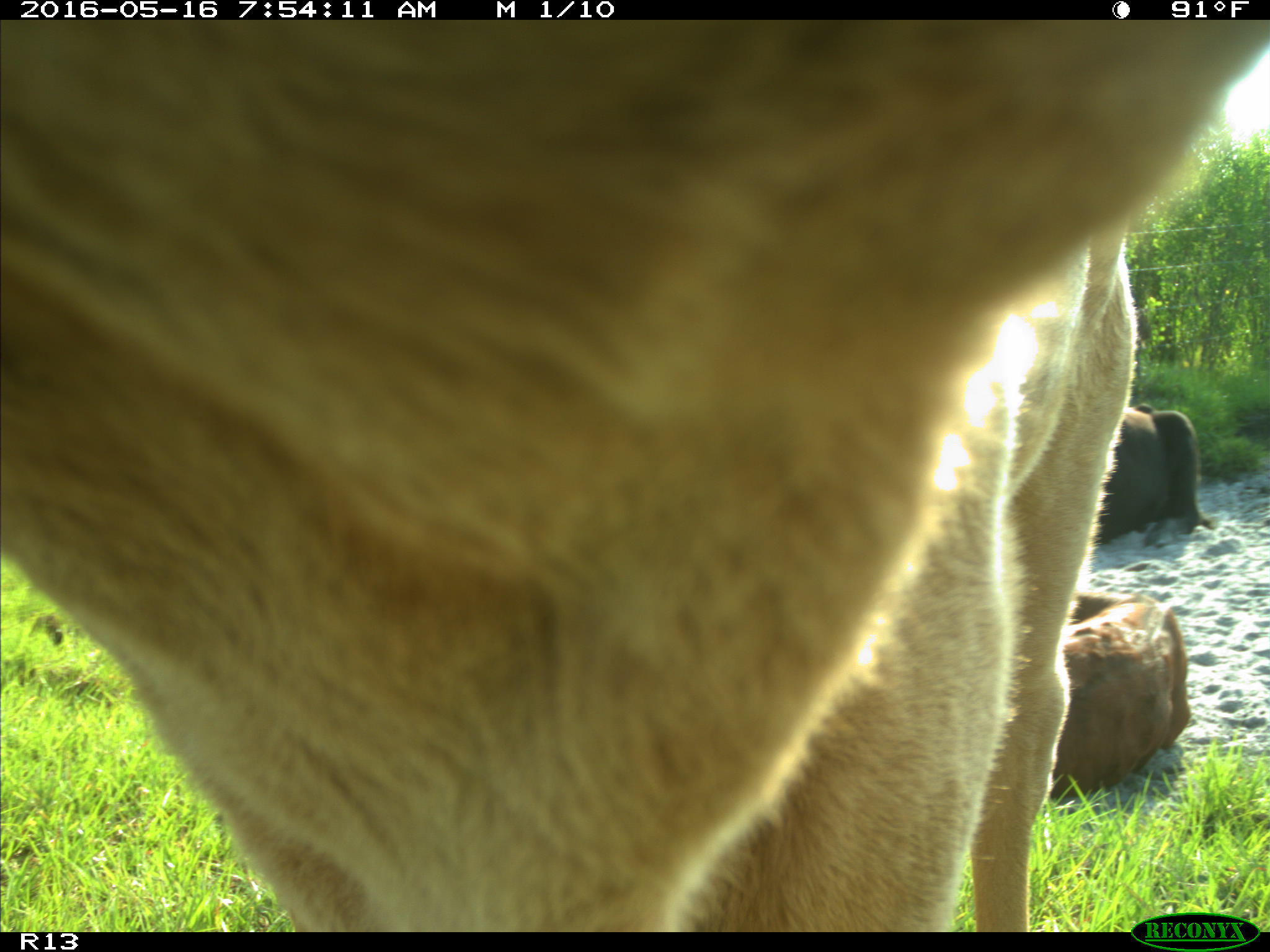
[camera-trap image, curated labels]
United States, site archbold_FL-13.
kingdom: Animalia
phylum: Chordata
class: Mammalia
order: Artiodactyla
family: Bovidae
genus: Bos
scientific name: Bos taurus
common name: domestic cow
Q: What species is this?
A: Bos taurus (domestic cow).